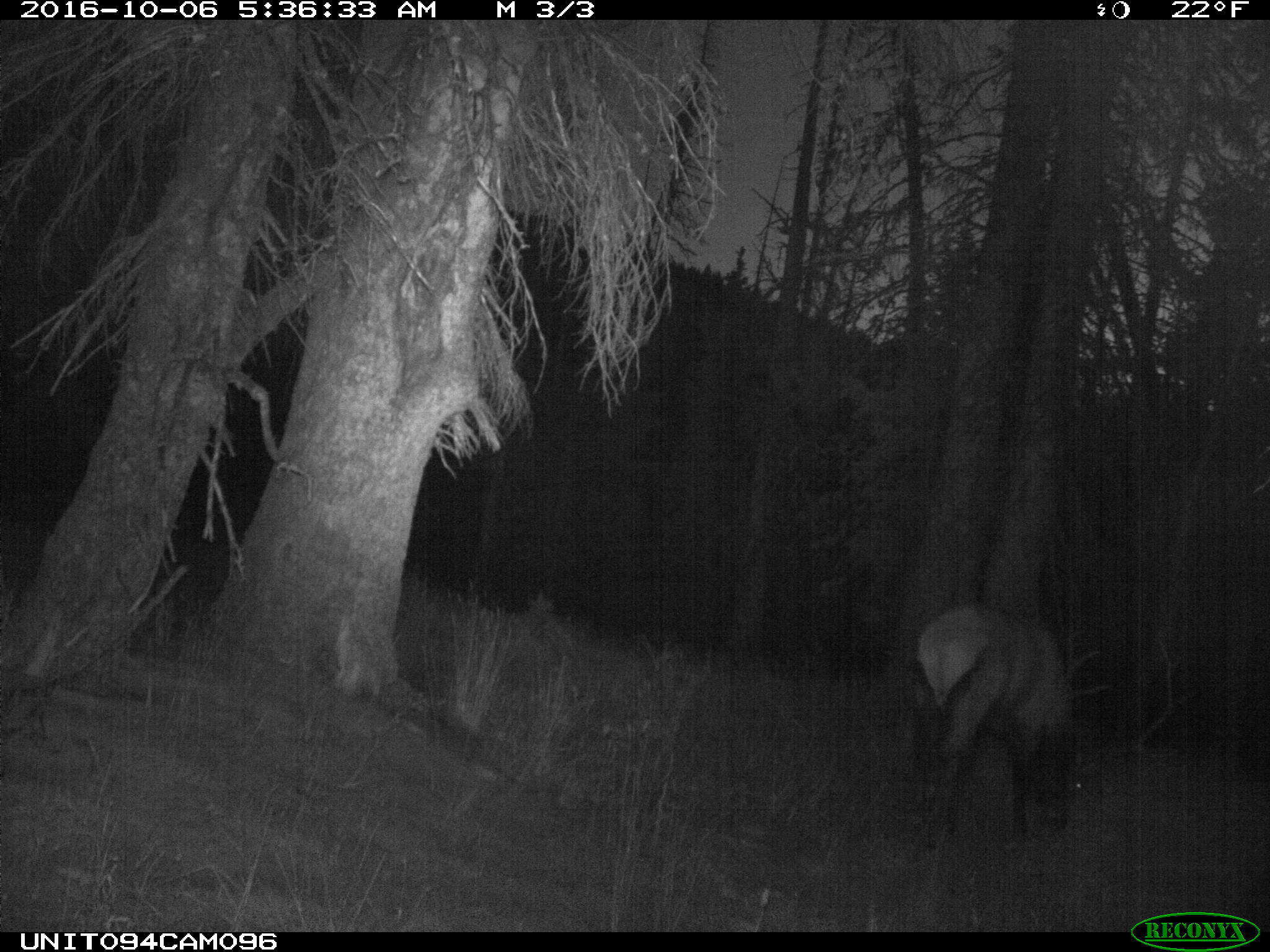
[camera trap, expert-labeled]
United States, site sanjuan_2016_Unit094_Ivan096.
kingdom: Animalia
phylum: Chordata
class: Mammalia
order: Artiodactyla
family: Cervidae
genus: Cervus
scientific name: Cervus elaphus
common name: red deer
Cervus elaphus (red deer).